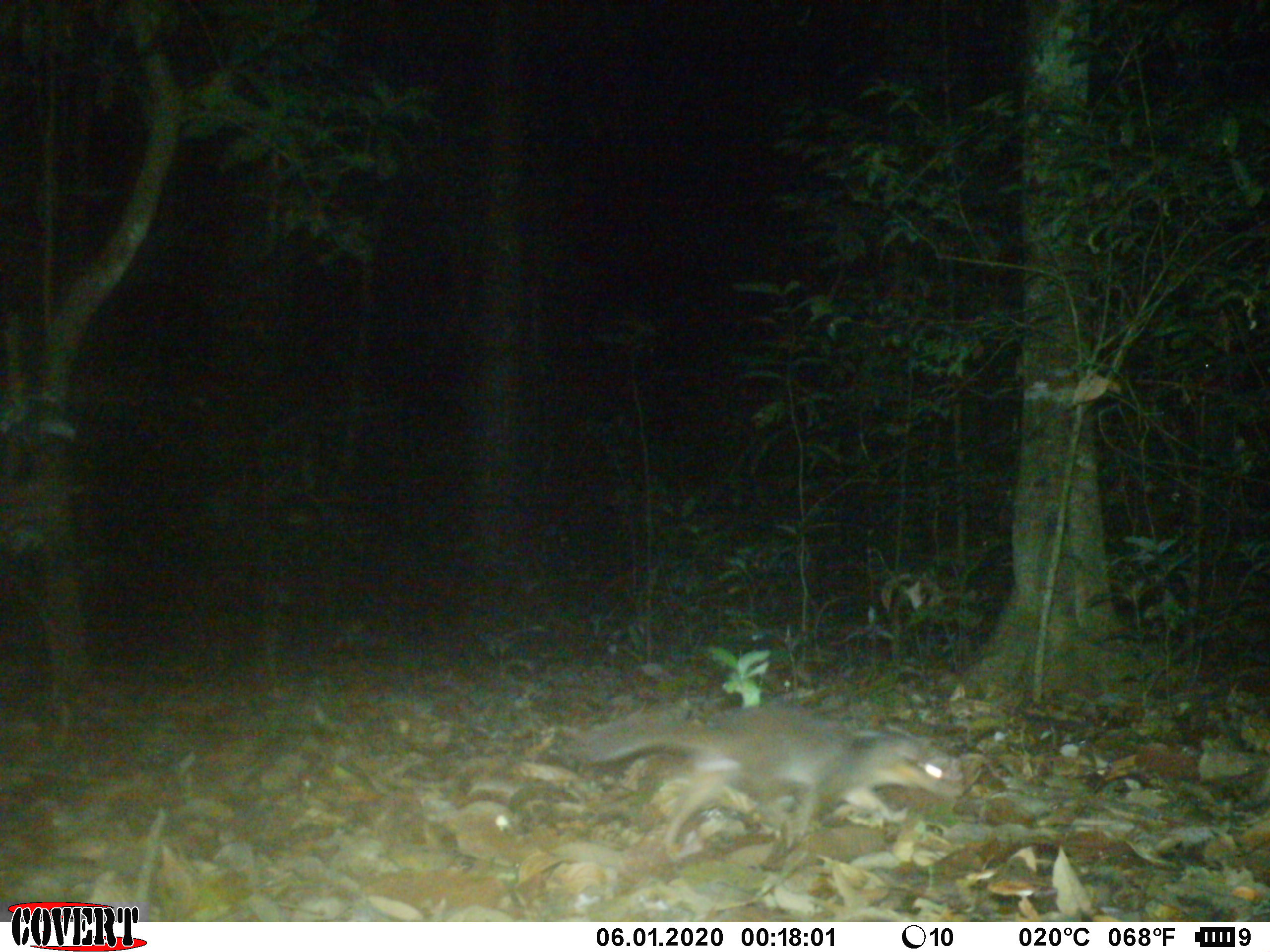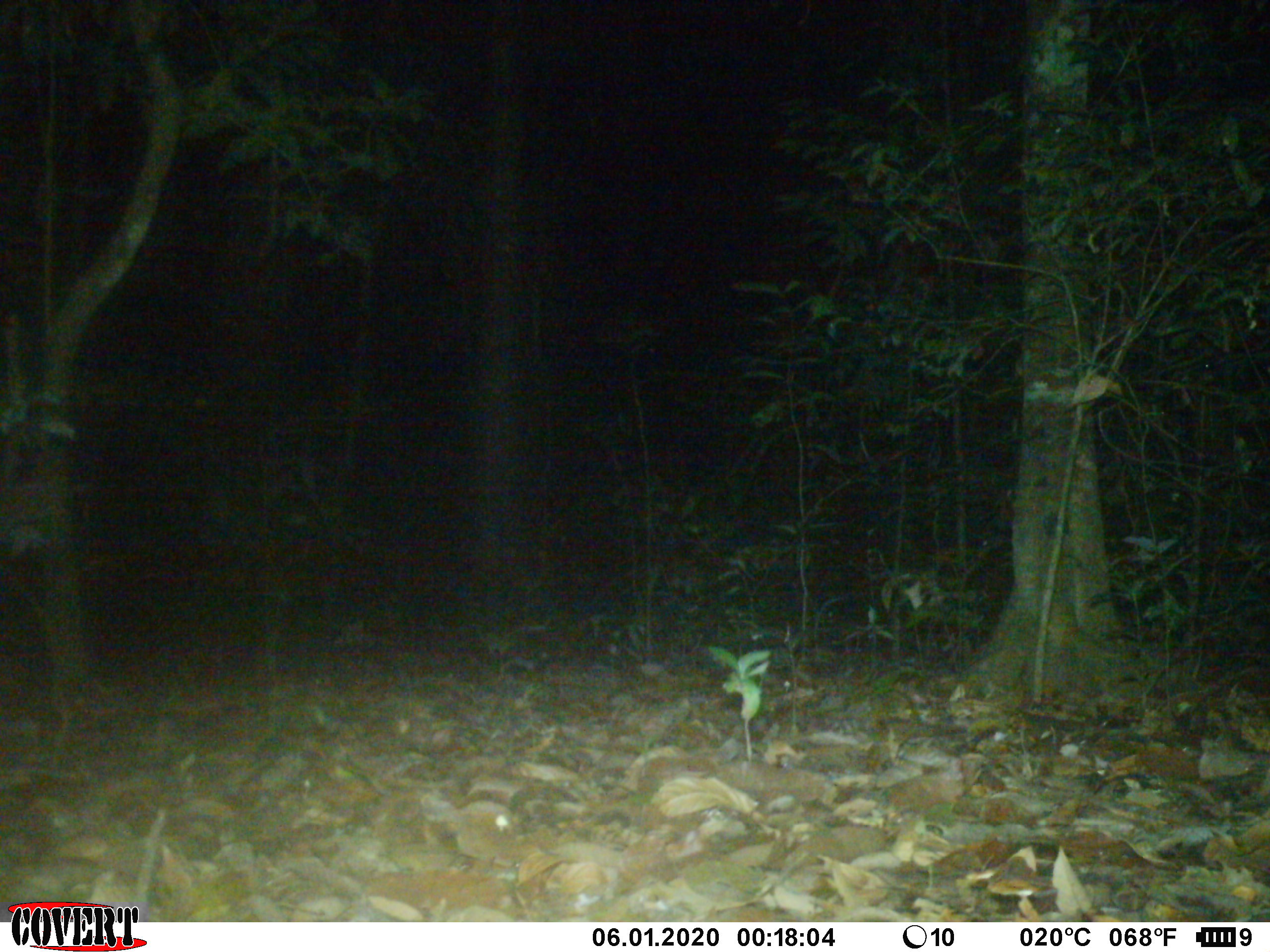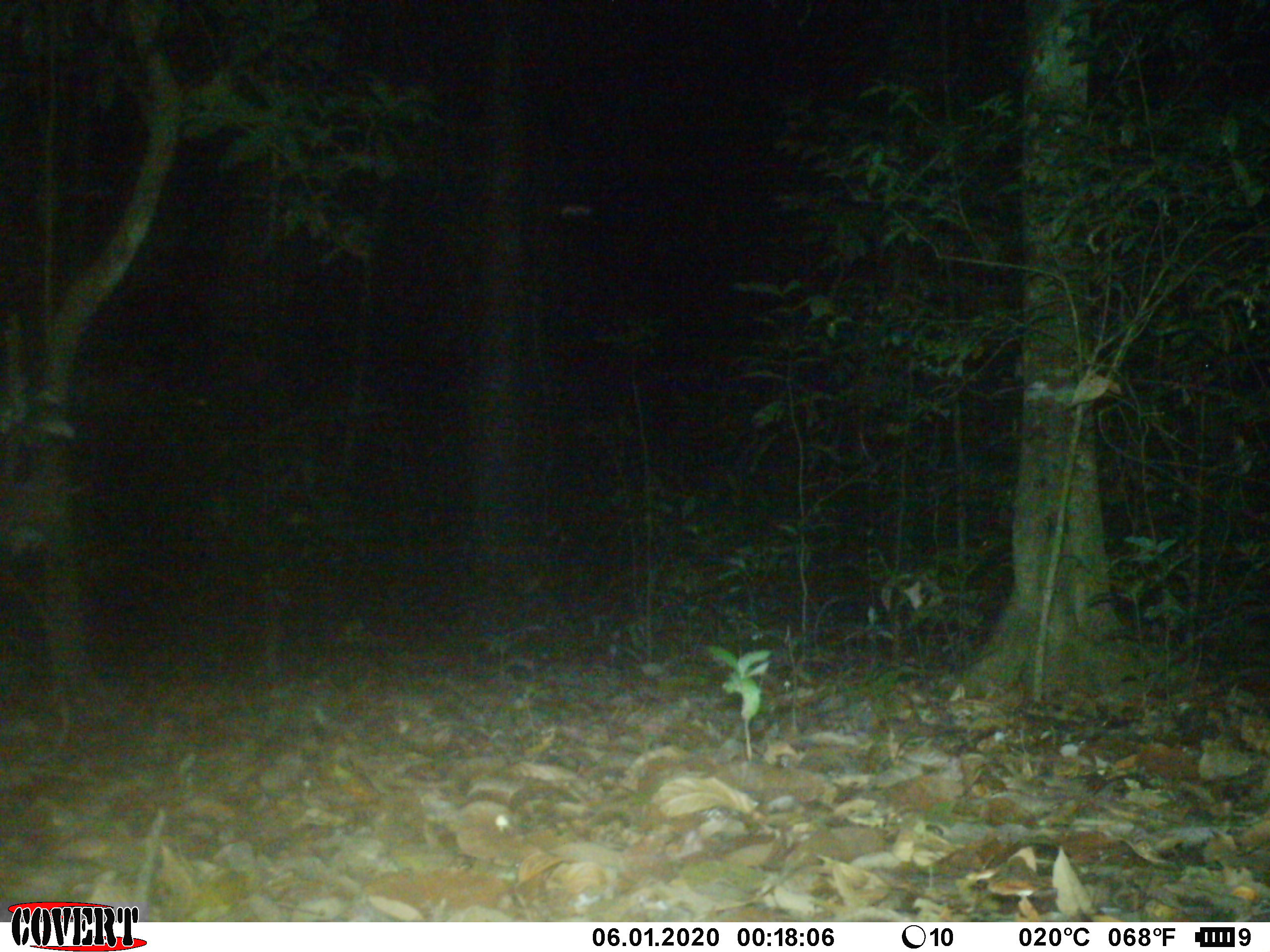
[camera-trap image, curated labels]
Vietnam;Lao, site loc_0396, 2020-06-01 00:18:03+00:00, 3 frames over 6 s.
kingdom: Animalia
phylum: Chordata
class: Mammalia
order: Carnivora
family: Mustelidae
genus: Melogale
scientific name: Melogale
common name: ferret badger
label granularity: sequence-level